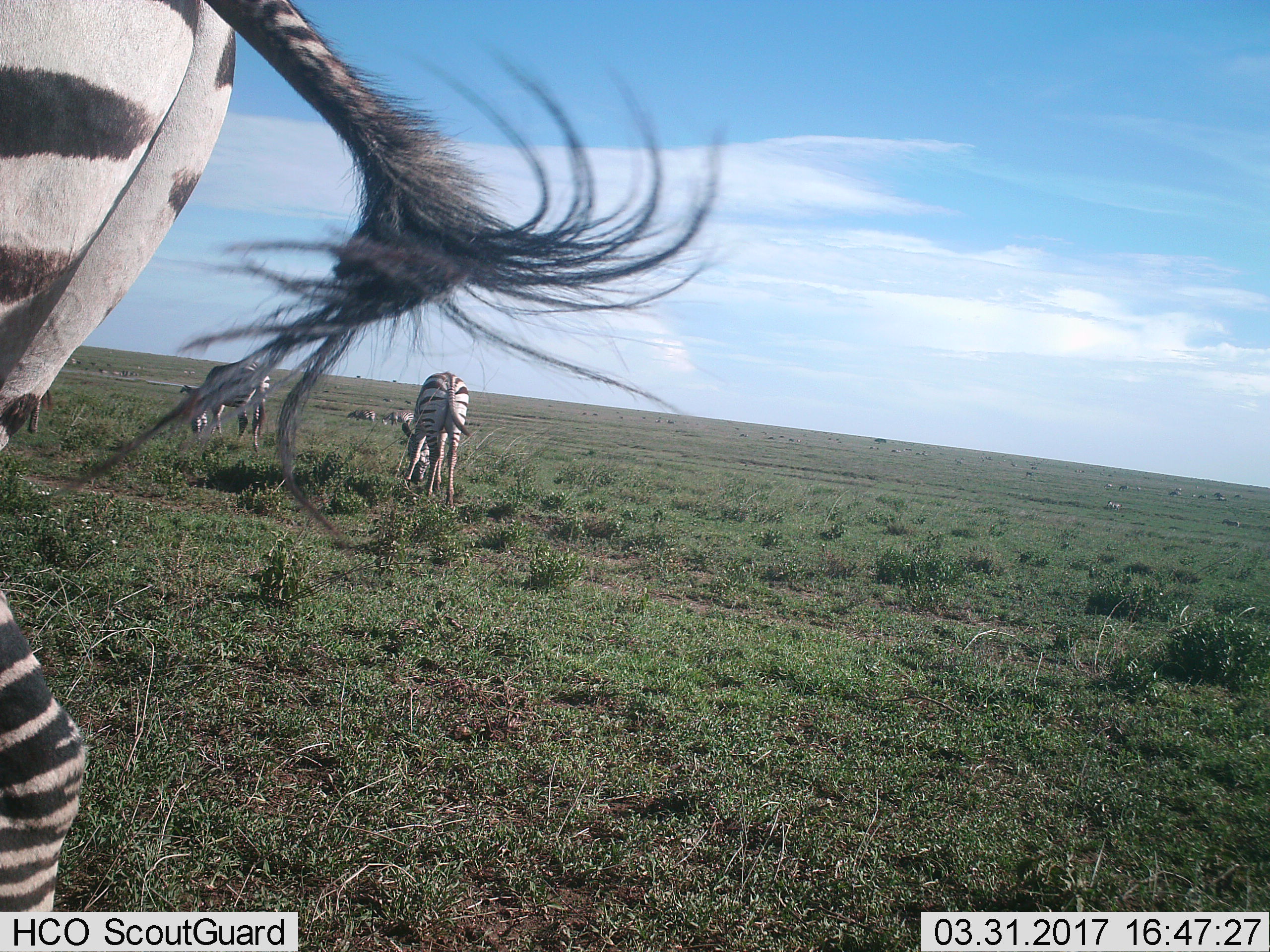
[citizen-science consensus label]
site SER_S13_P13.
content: unidentified animal